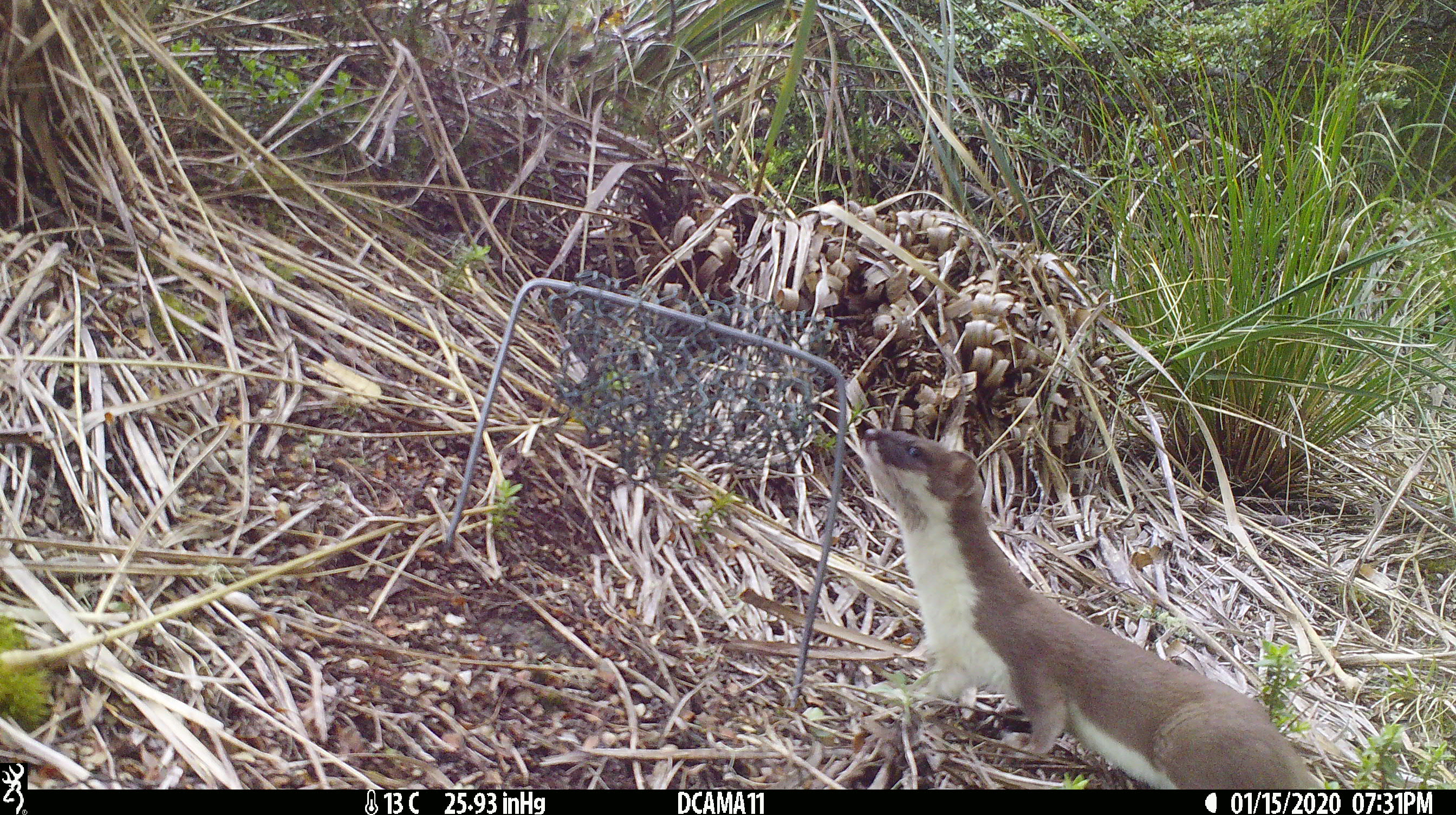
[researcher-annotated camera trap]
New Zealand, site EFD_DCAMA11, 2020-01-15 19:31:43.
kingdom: Animalia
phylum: Chordata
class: Mammalia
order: Carnivora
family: Mustelidae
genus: Mustela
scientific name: Mustela erminea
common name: stoat